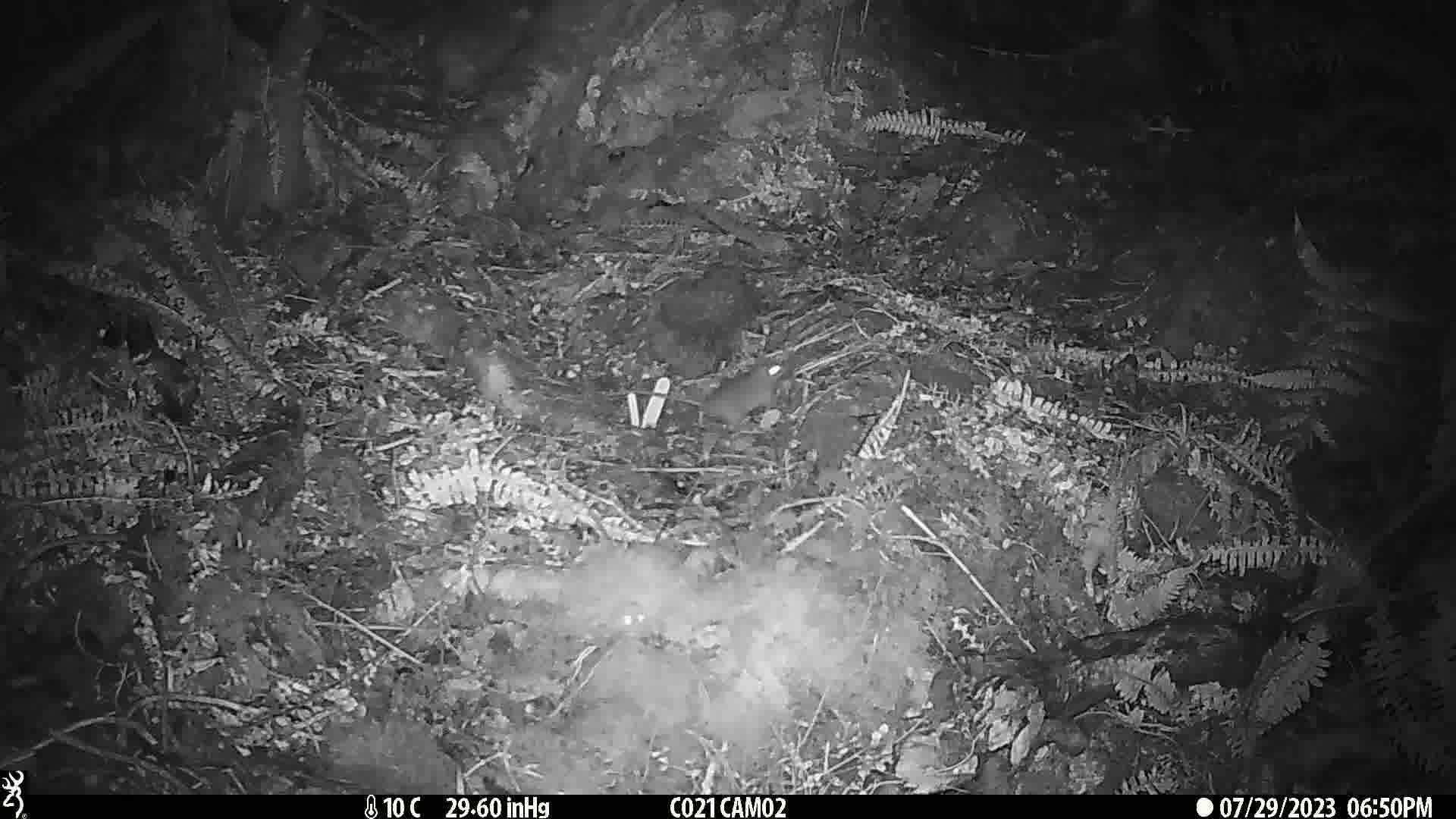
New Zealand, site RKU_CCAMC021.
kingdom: Animalia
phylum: Chordata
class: Mammalia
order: Rodentia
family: Muridae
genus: Rattus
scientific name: Rattus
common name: rat